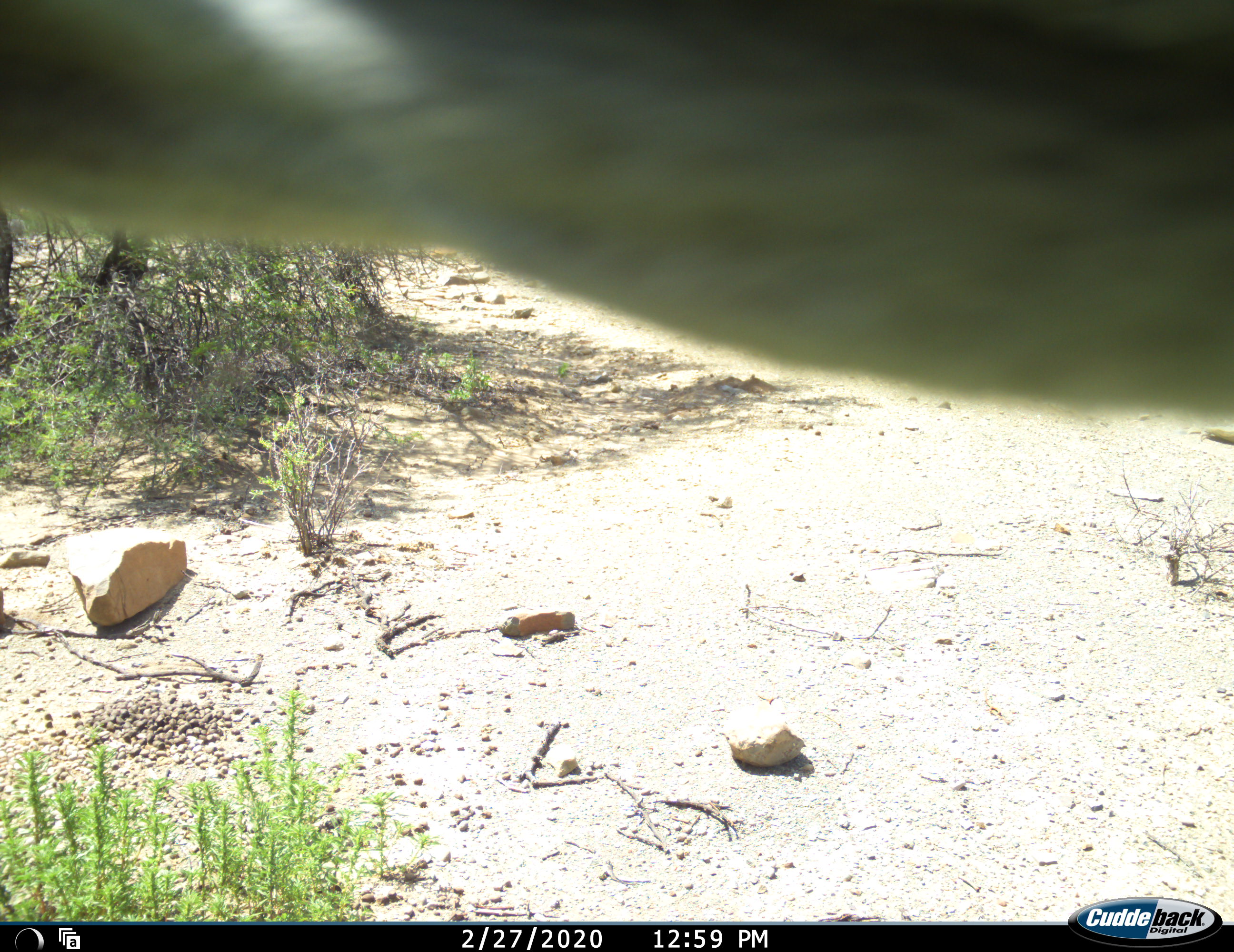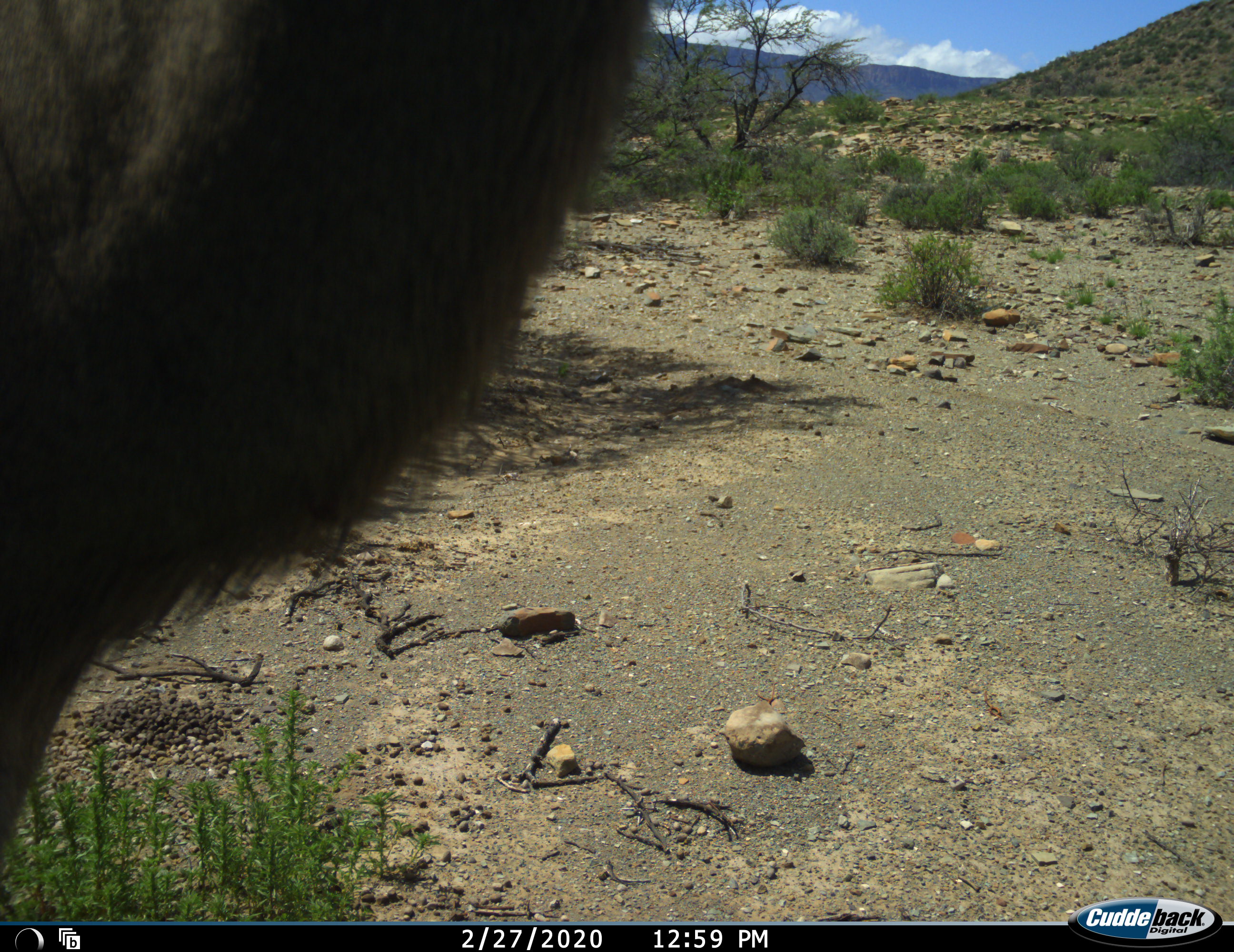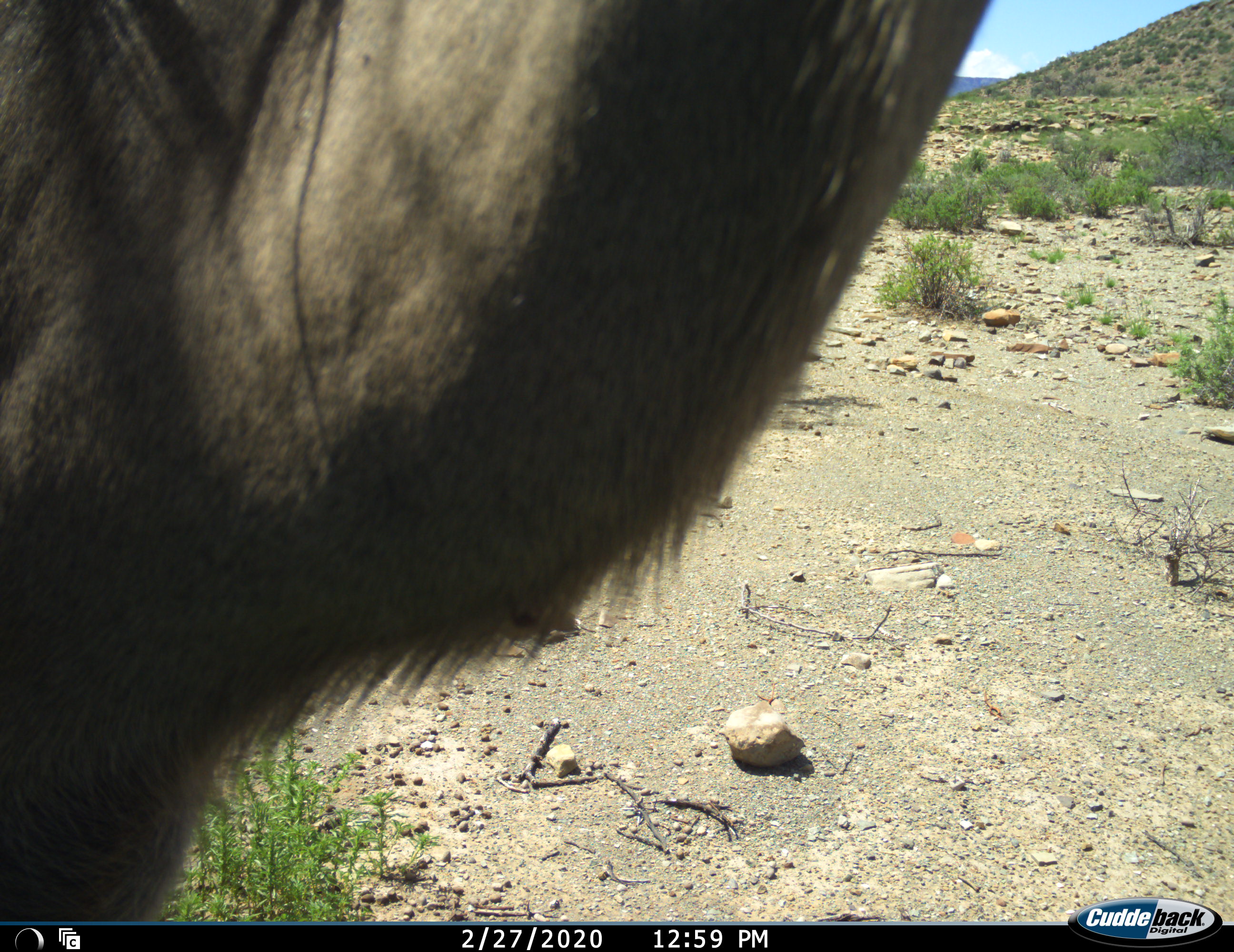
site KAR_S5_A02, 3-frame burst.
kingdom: Animalia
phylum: Chordata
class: Mammalia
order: Artiodactyla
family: Bovidae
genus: Tragelaphus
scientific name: Tragelaphus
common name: kudu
Kudu (Tragelaphus), count 1. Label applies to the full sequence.